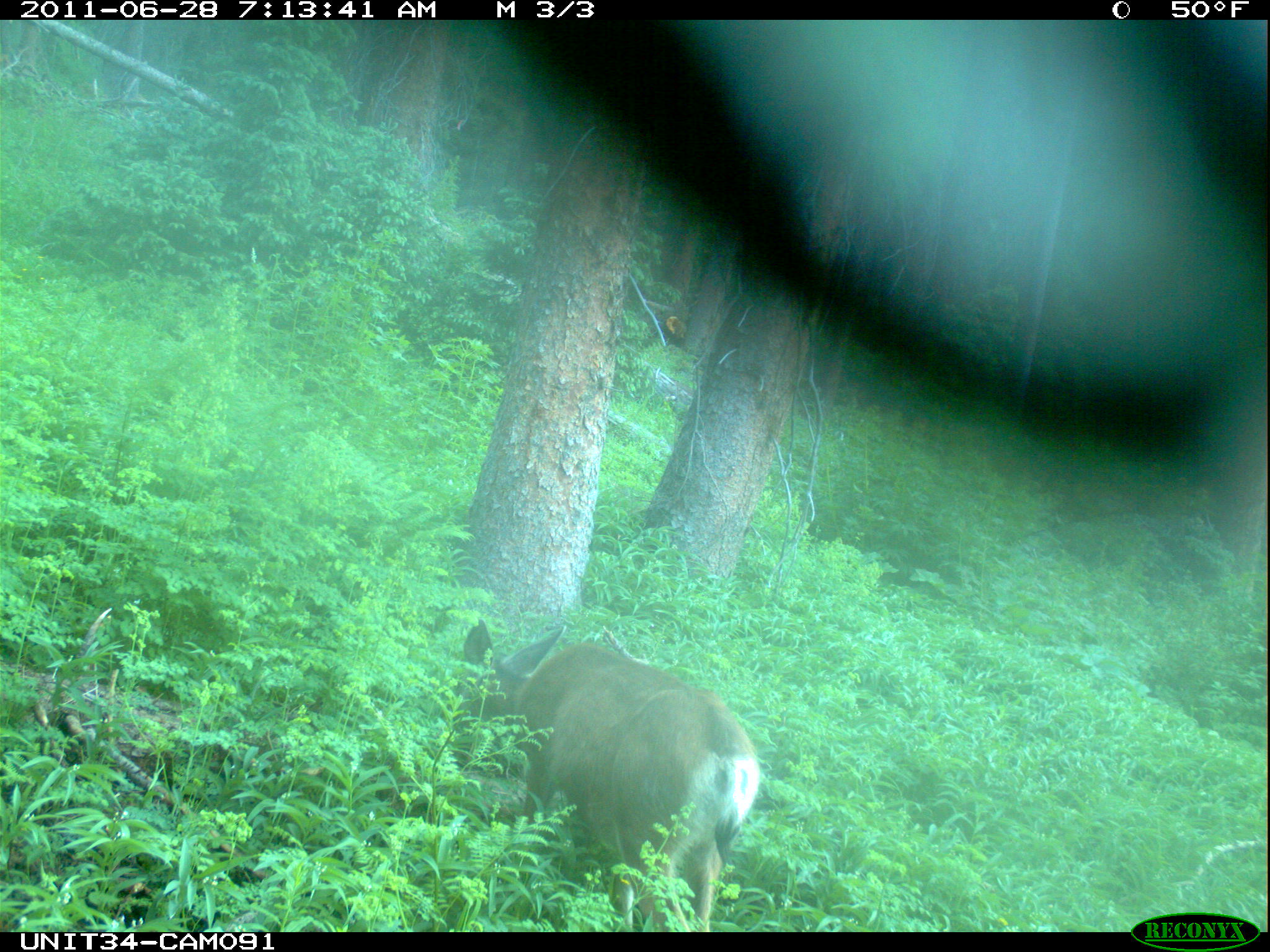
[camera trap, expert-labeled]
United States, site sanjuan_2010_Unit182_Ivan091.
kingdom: Animalia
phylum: Chordata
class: Mammalia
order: Artiodactyla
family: Cervidae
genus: Odocoileus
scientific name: Odocoileus hemionus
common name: mule deer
Odocoileus hemionus (mule deer).